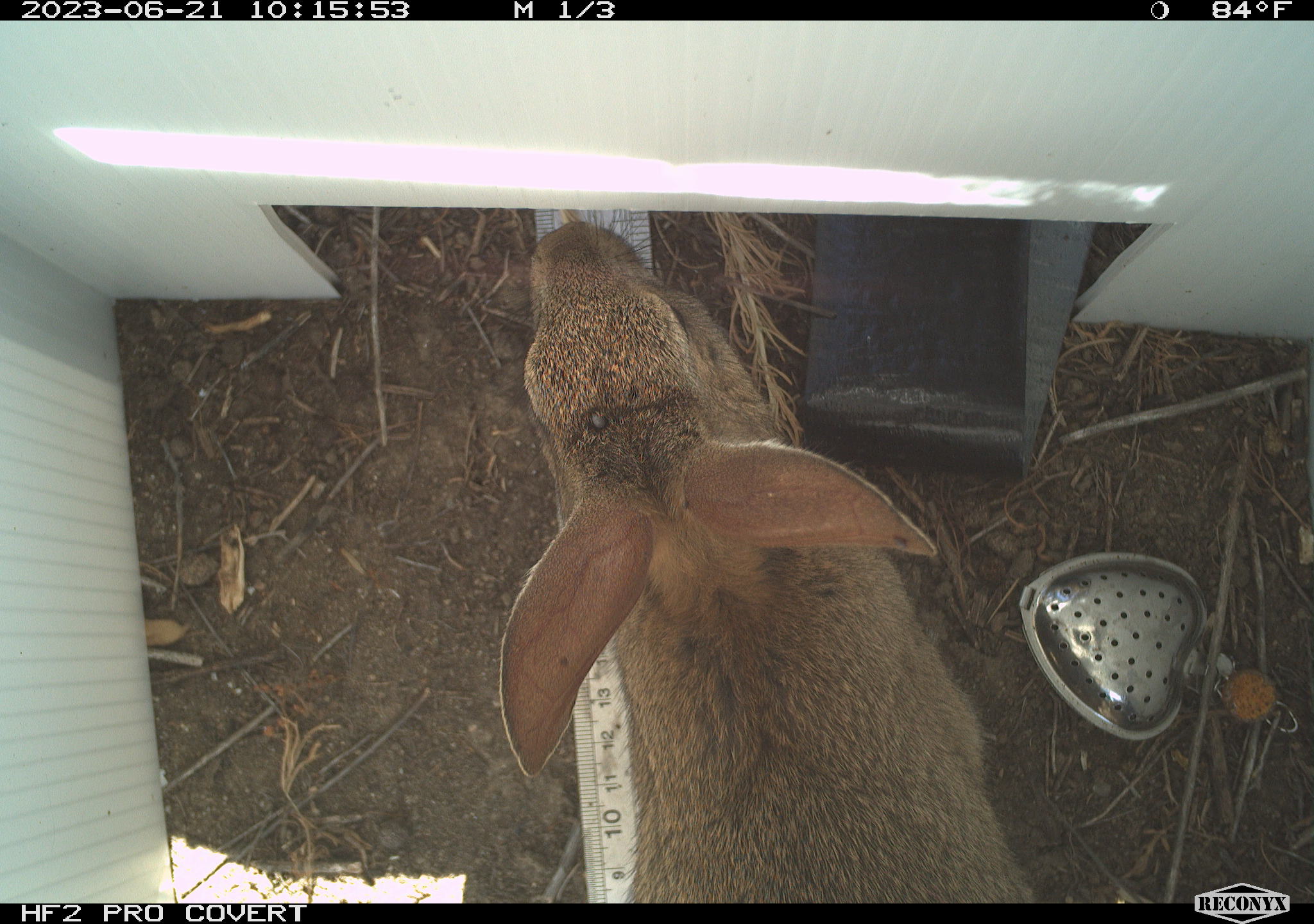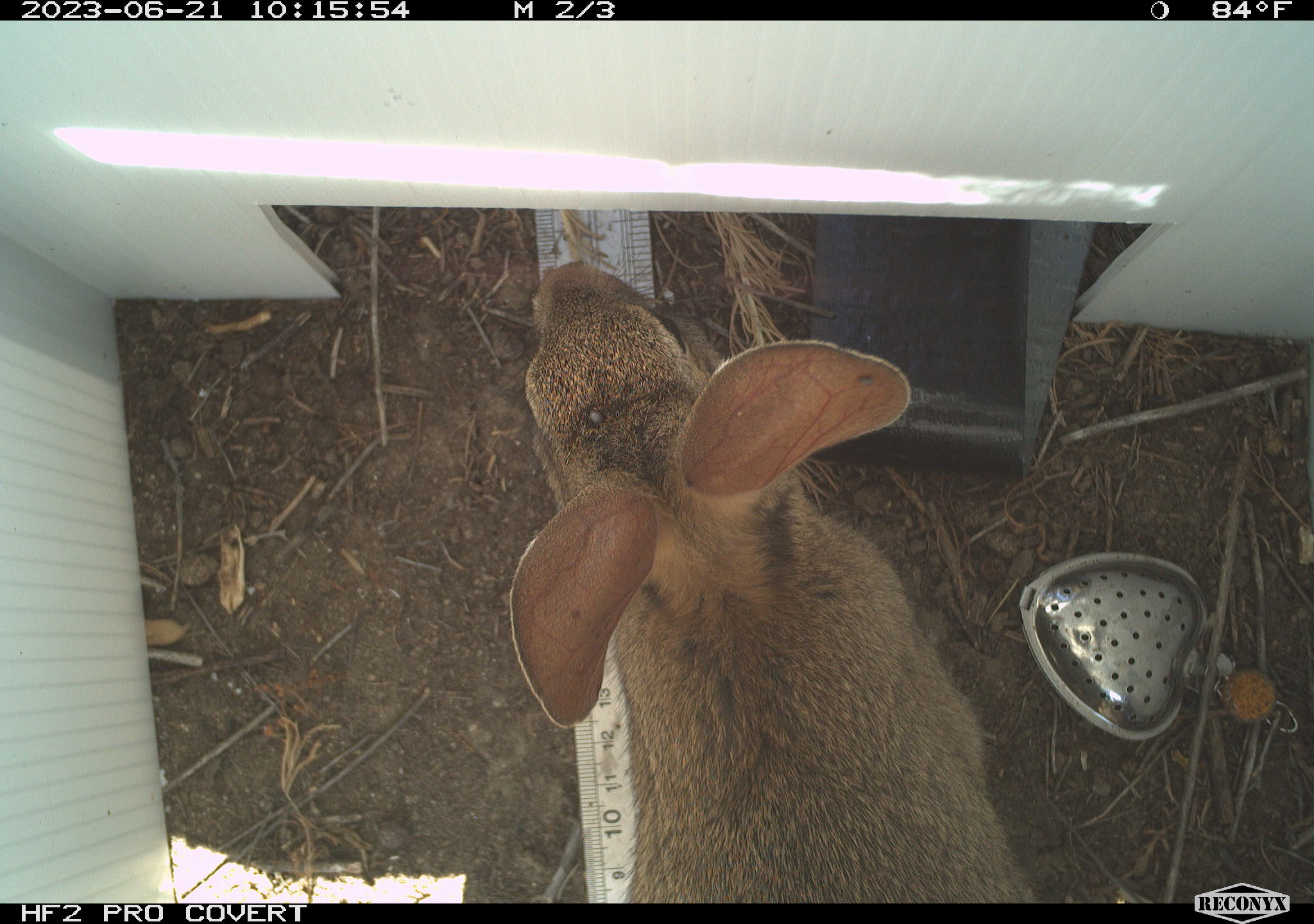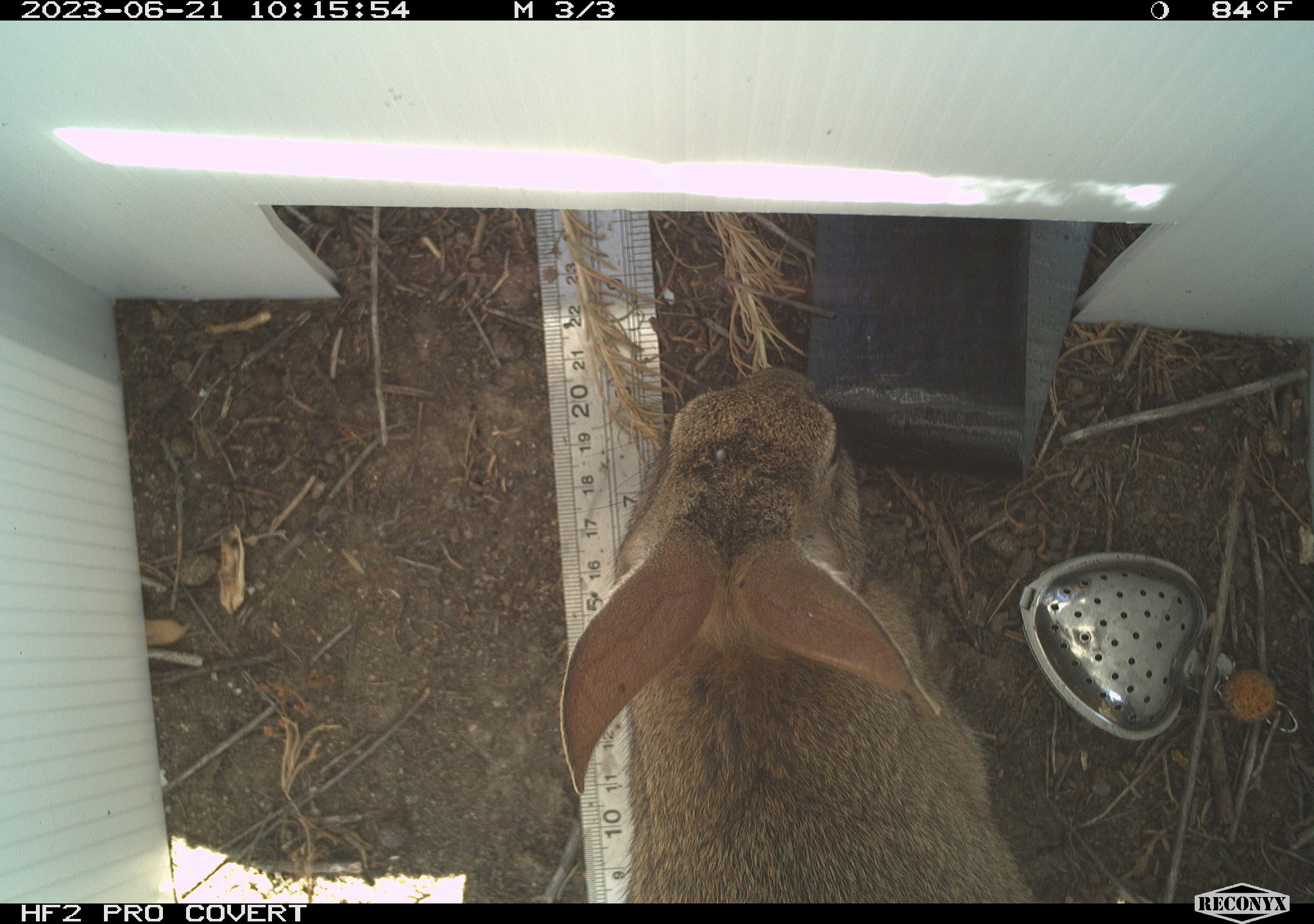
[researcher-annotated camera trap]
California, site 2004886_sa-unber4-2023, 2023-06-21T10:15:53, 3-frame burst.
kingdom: Animalia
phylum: Chordata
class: Mammalia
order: Lagomorpha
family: Leporidae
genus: Sylvilagus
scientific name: Sylvilagus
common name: cottontail rabbits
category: sylvilagus species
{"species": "sylvilagus species (cottontail rabbits) (Sylvilagus)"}